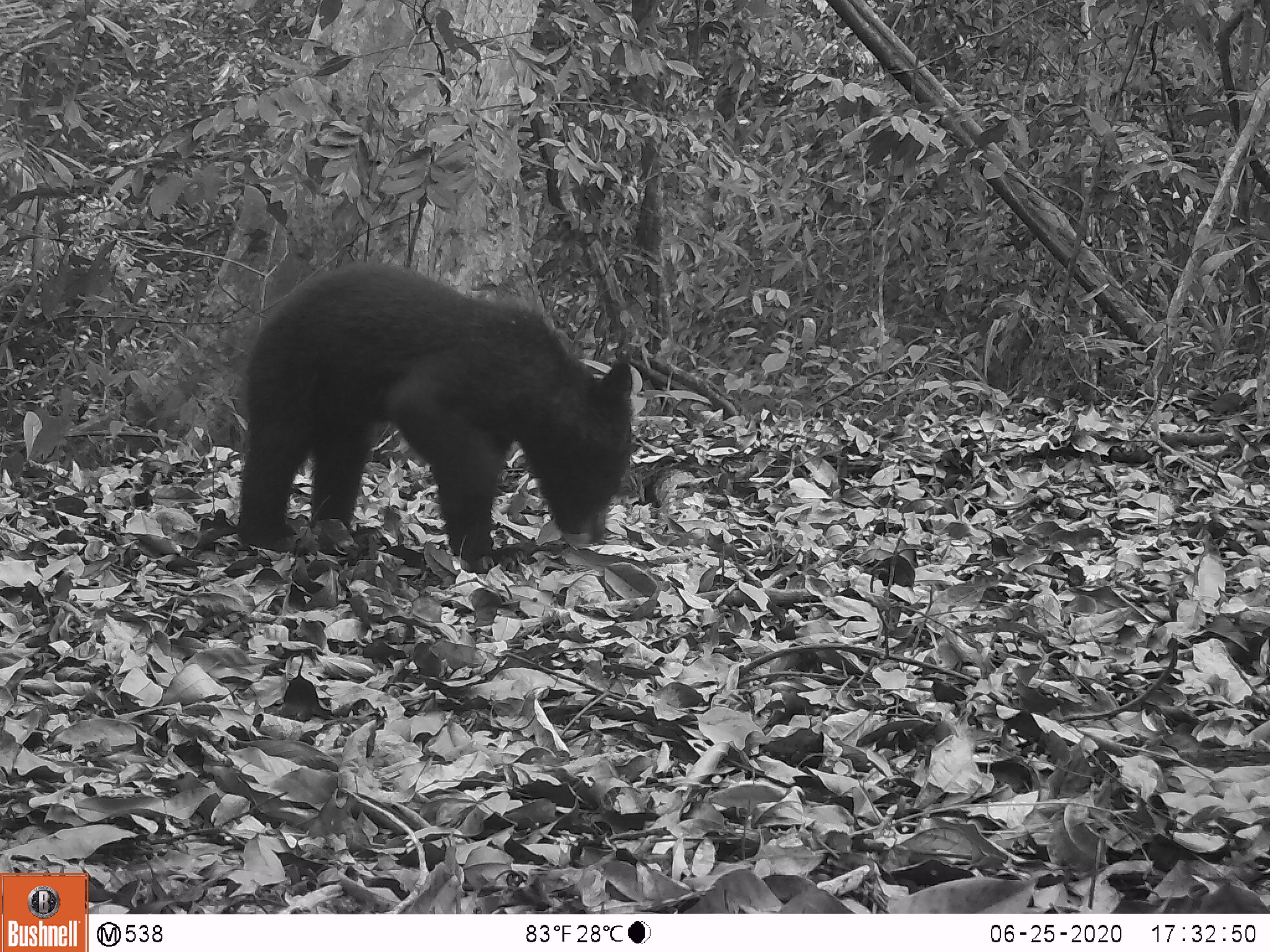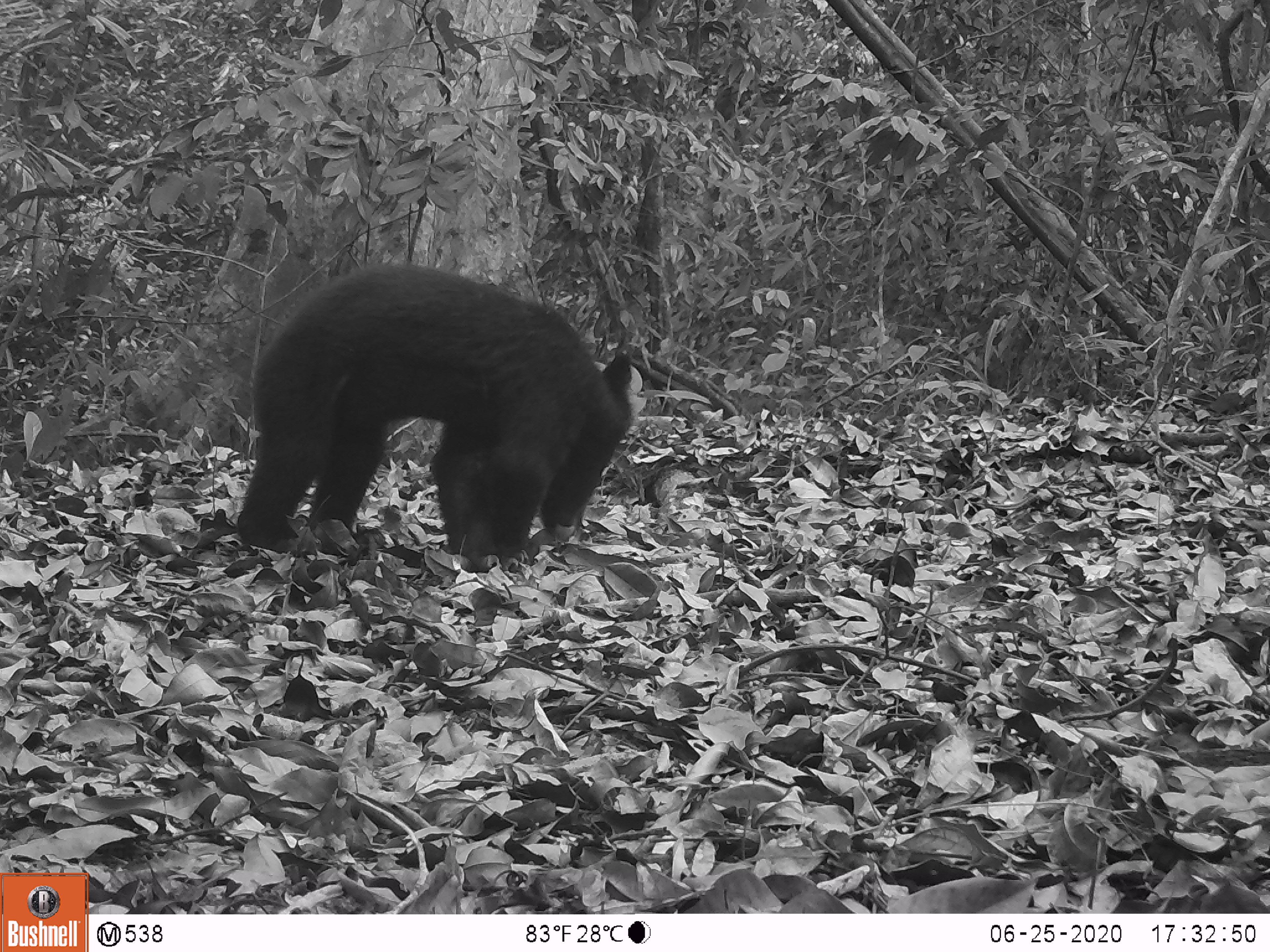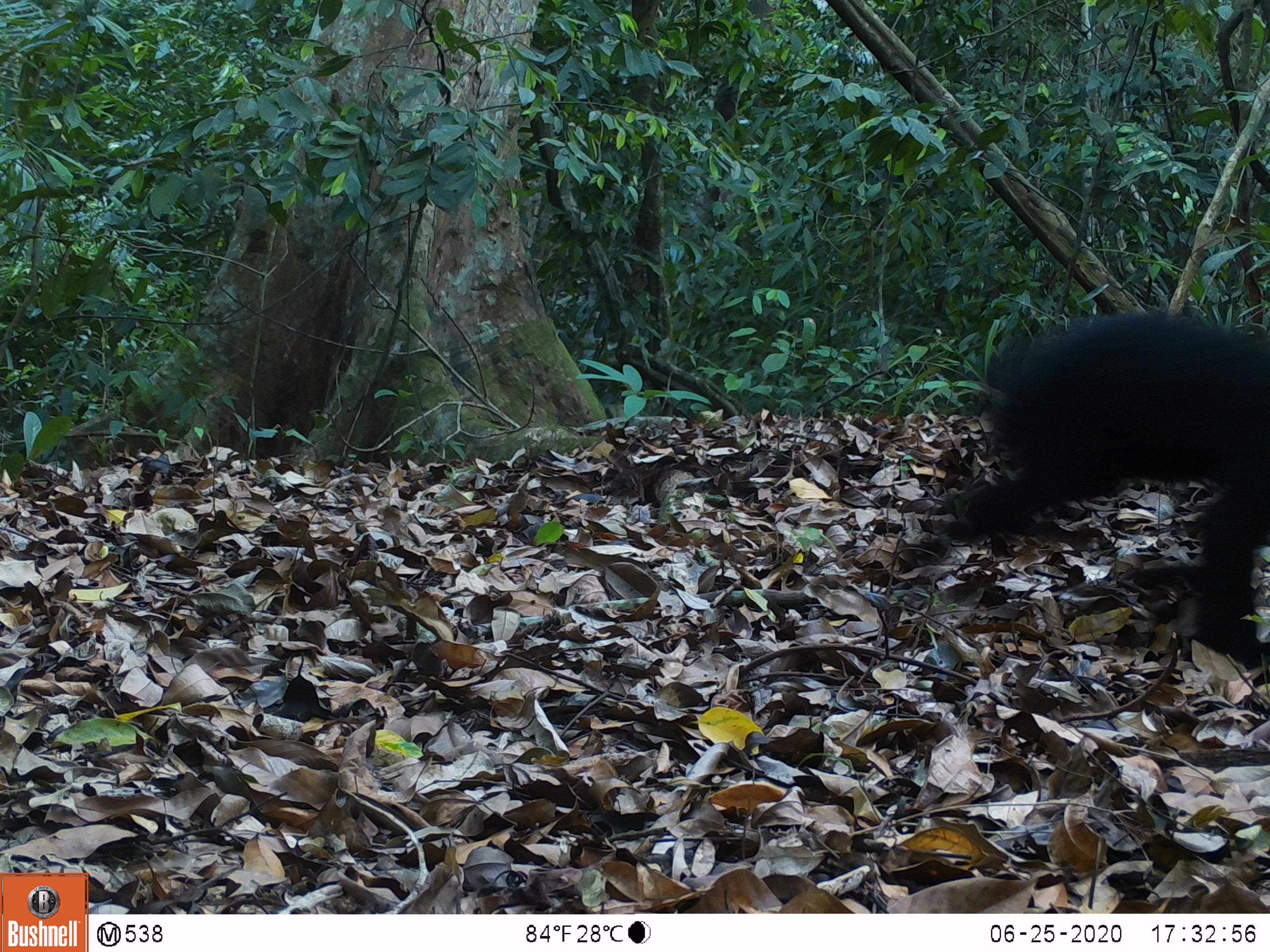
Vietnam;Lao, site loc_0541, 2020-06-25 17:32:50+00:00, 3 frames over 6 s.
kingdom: Animalia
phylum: Chordata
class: Mammalia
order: Carnivora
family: Ursidae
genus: Ursus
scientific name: Ursus thibetanus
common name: asian black bear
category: asiatic black bear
Asiatic black bear (asian black bear) (Ursus thibetanus). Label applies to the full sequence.